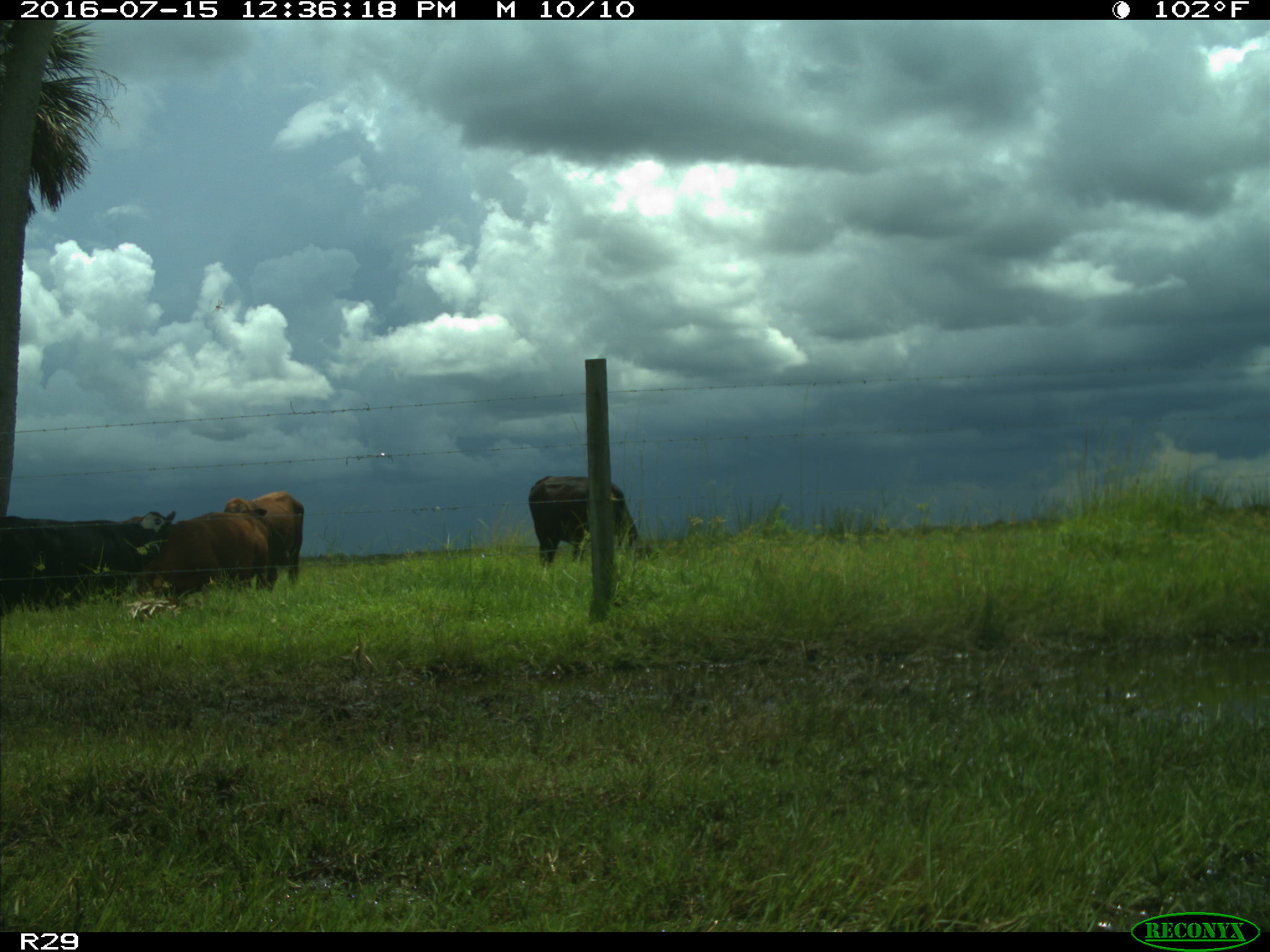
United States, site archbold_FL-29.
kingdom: Animalia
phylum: Chordata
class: Mammalia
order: Artiodactyla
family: Bovidae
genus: Bos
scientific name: Bos taurus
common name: domestic cow